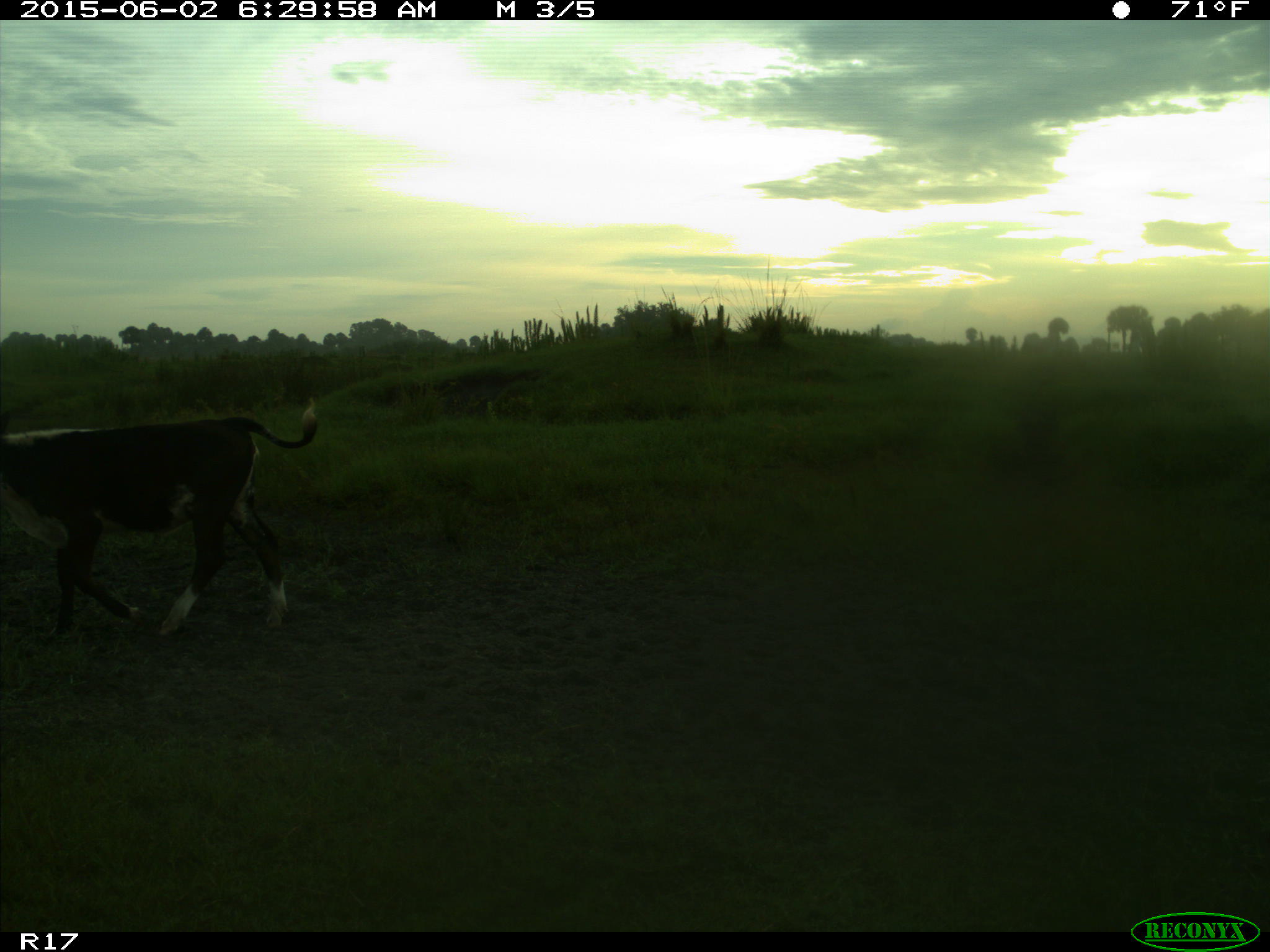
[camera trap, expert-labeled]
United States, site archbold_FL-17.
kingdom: Animalia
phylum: Chordata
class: Mammalia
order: Artiodactyla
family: Bovidae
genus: Bos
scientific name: Bos taurus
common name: domestic cow